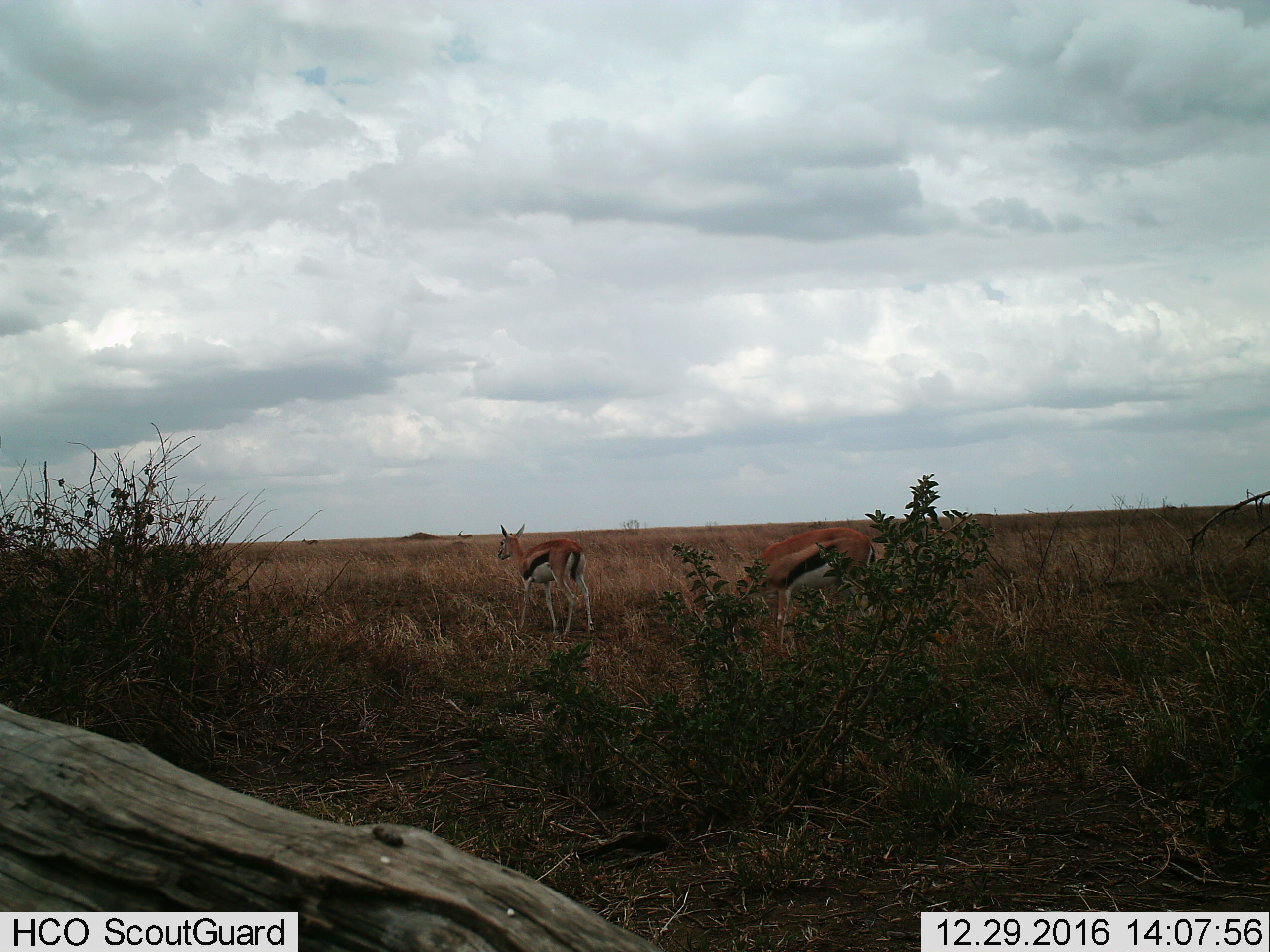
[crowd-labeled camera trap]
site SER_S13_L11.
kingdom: Animalia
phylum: Chordata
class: Mammalia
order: Artiodactyla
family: Bovidae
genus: Eudorcas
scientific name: Eudorcas thomsonii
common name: thomson's gazelle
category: gazellethomsons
Gazellethomsons (thomson's gazelle) (Eudorcas thomsonii), count 2. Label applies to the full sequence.